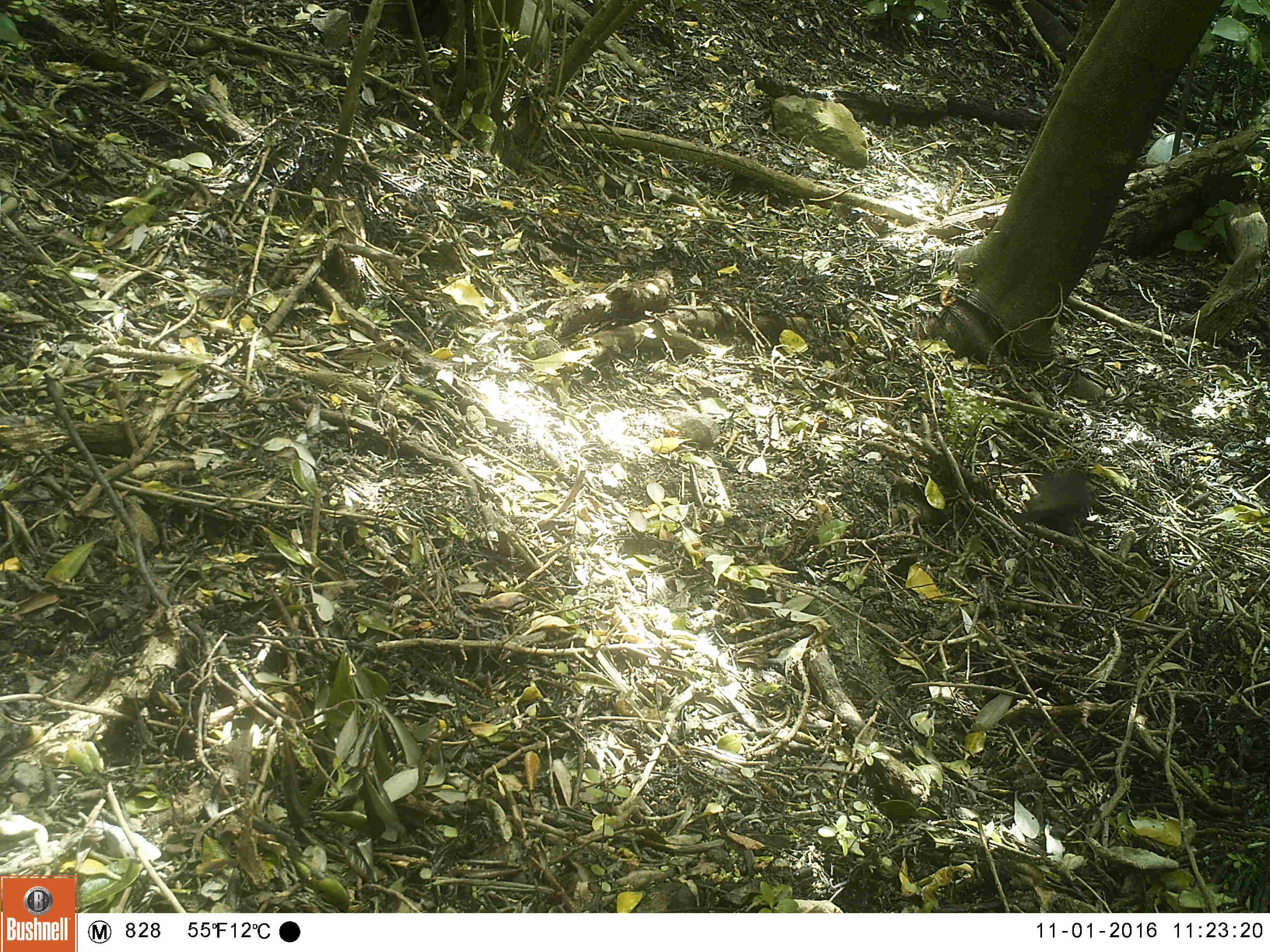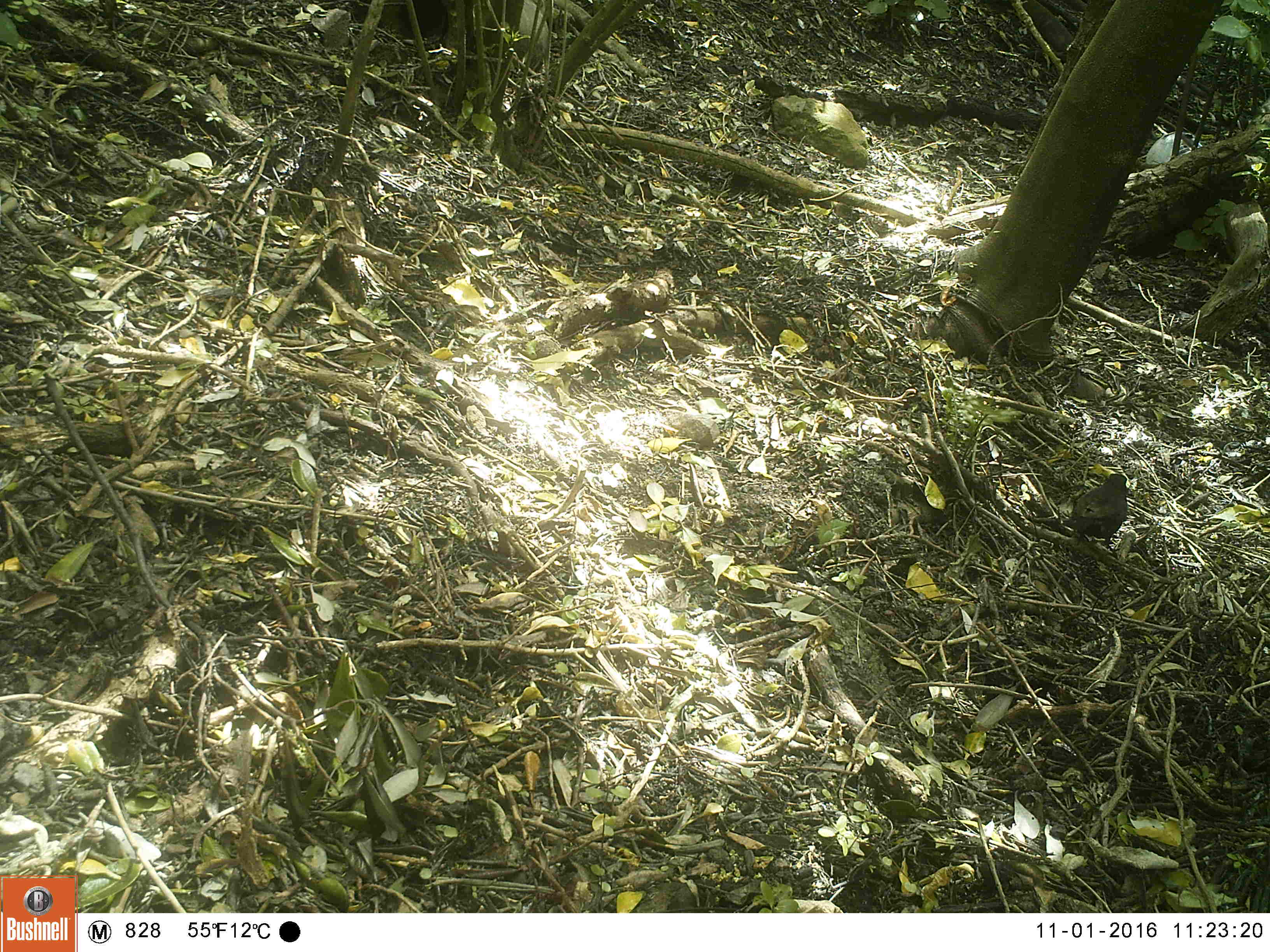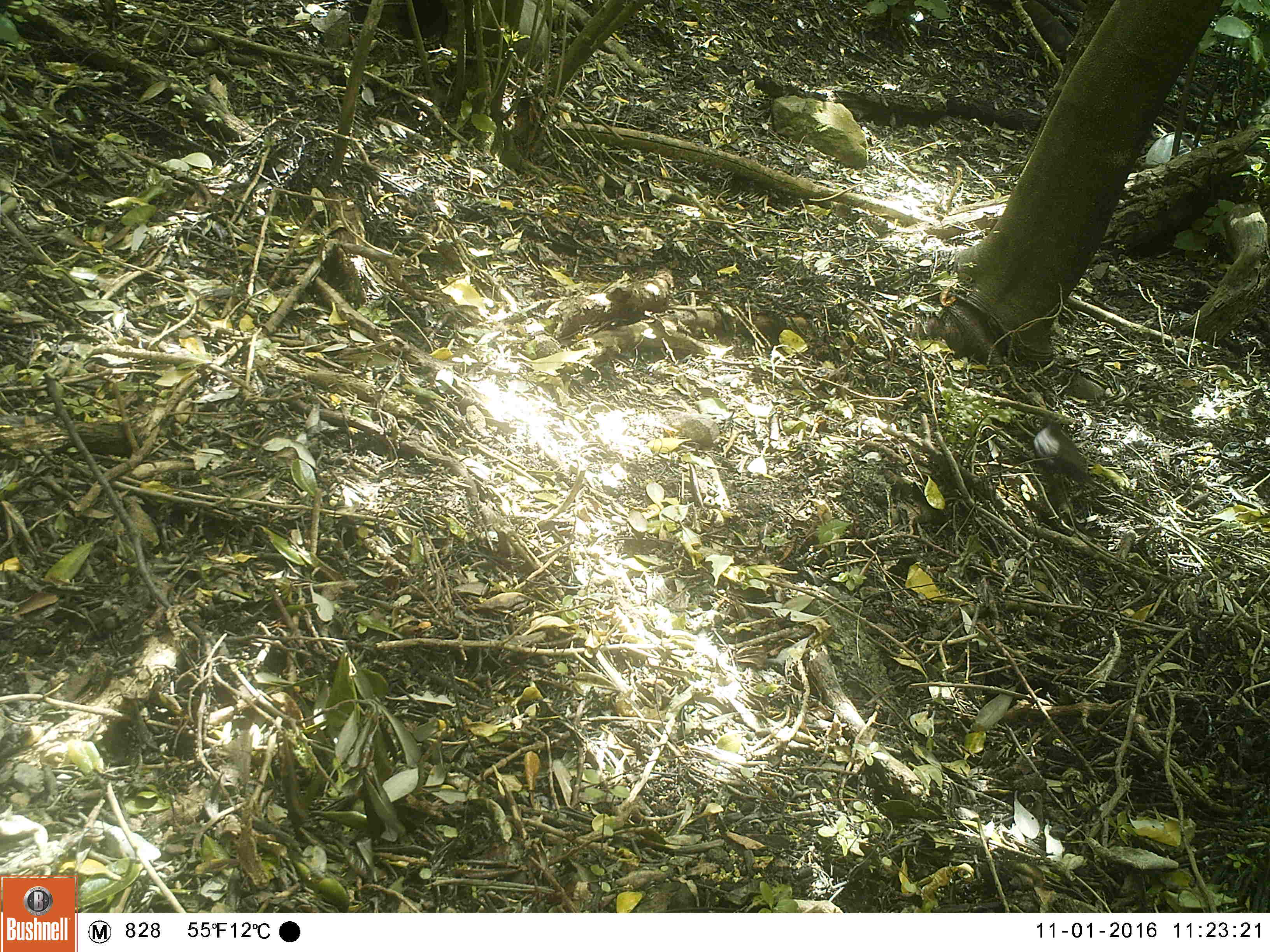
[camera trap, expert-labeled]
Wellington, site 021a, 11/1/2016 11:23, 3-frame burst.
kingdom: Animalia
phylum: Chordata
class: Aves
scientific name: Aves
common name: bird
Bird (Aves).